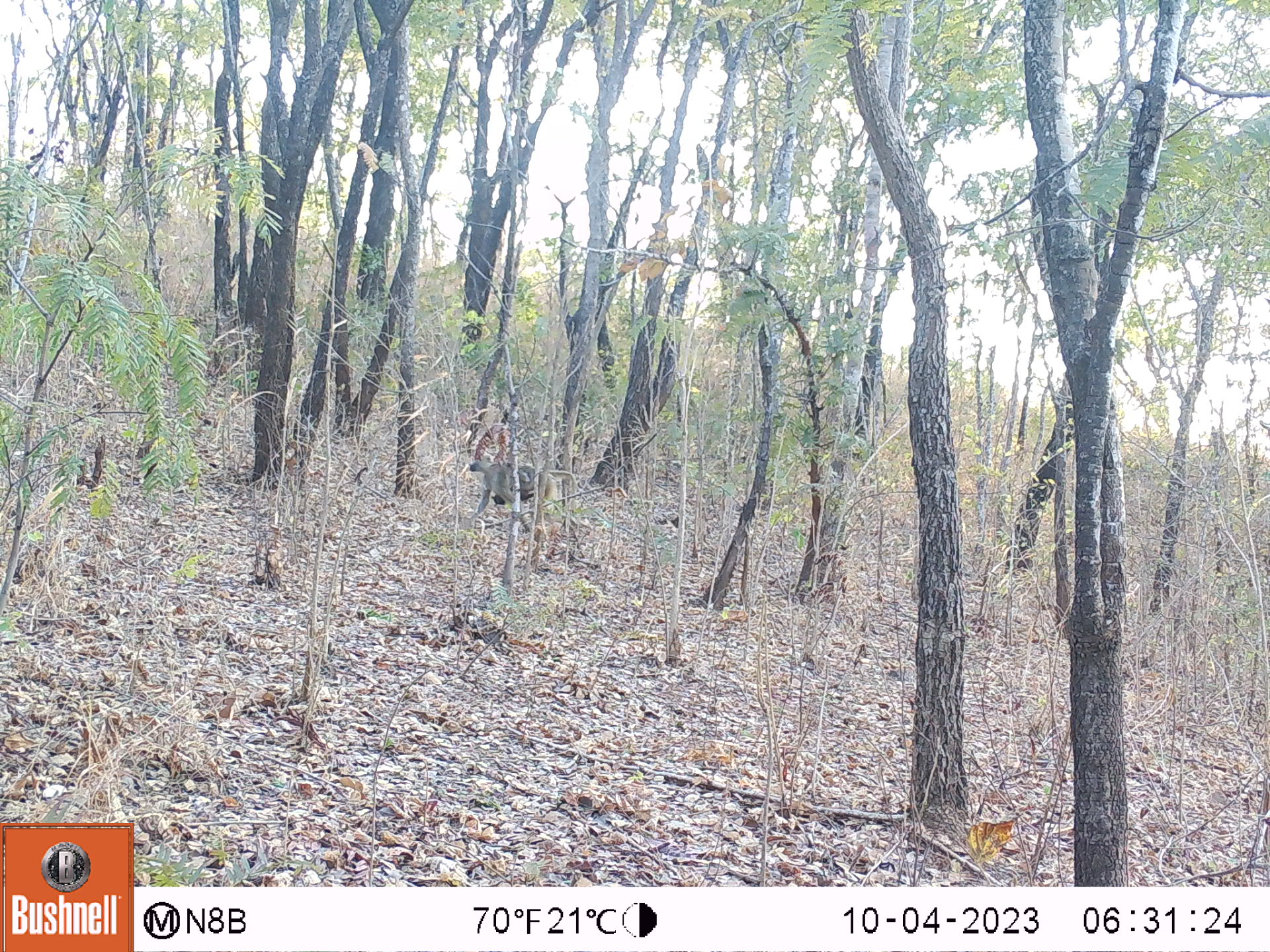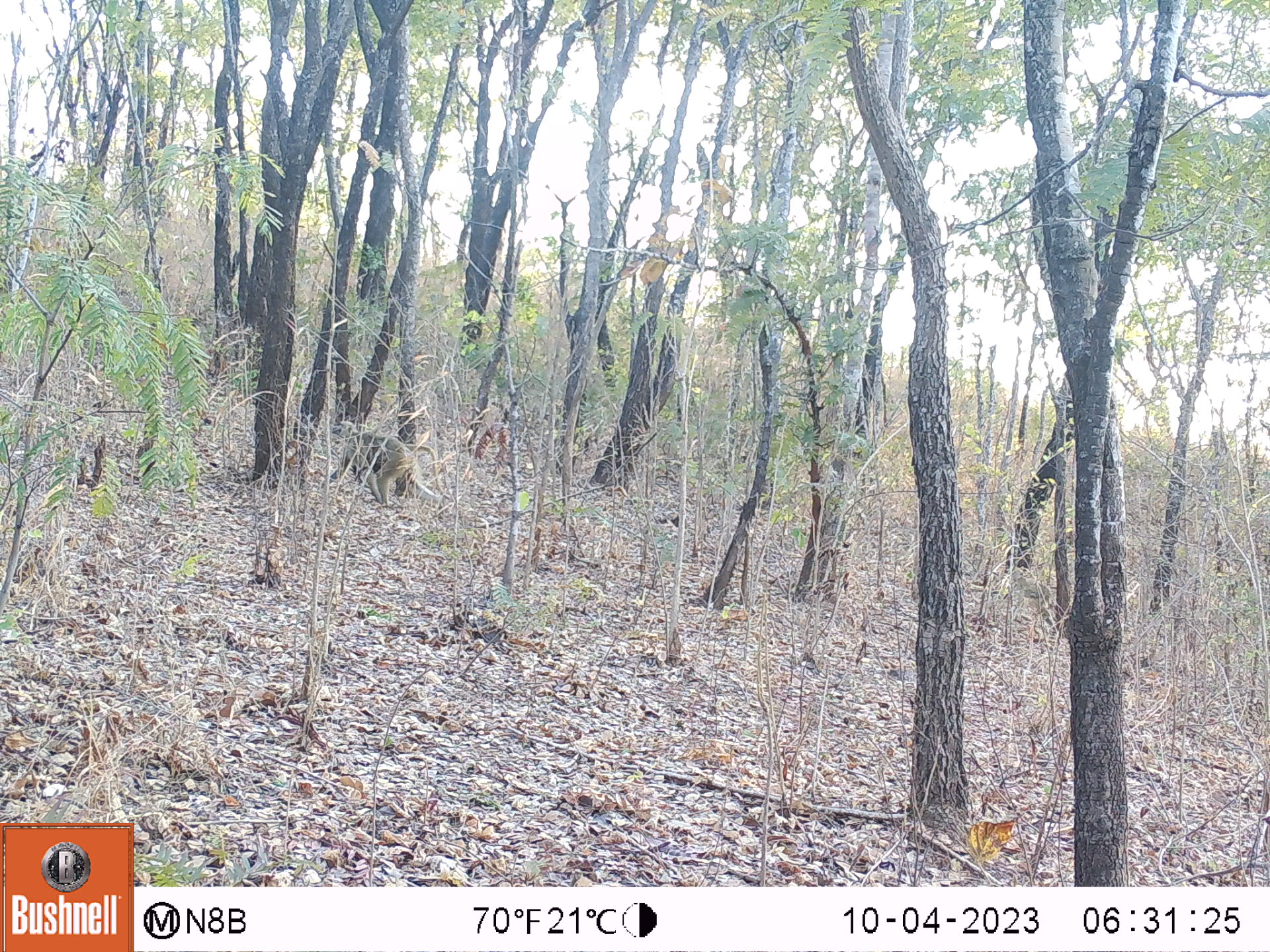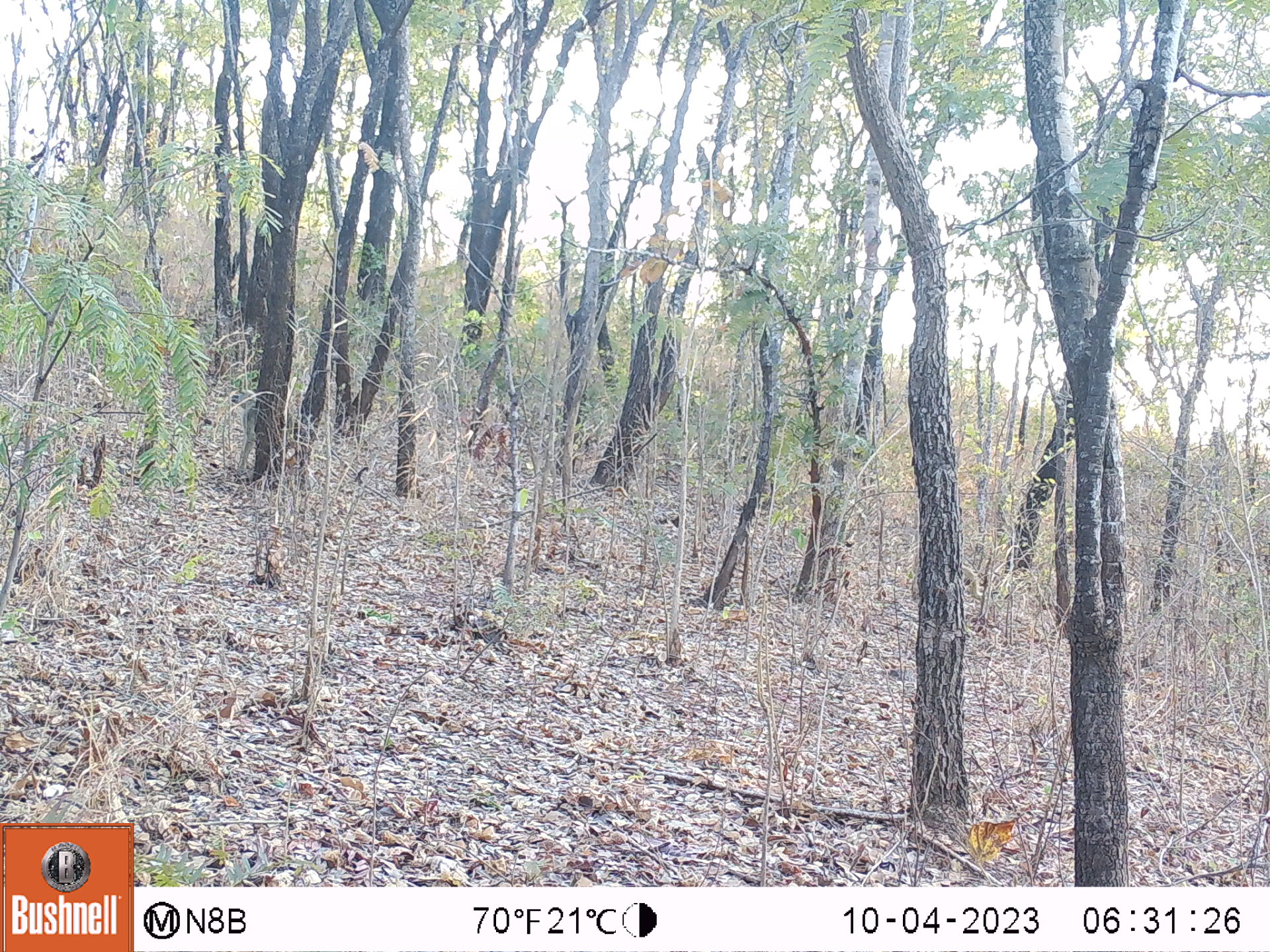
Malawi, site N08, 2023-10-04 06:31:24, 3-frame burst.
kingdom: Animalia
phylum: Chordata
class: Mammalia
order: Primates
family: Cercopithecidae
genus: Papio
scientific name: Papio cynocephalus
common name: yellow baboon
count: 1